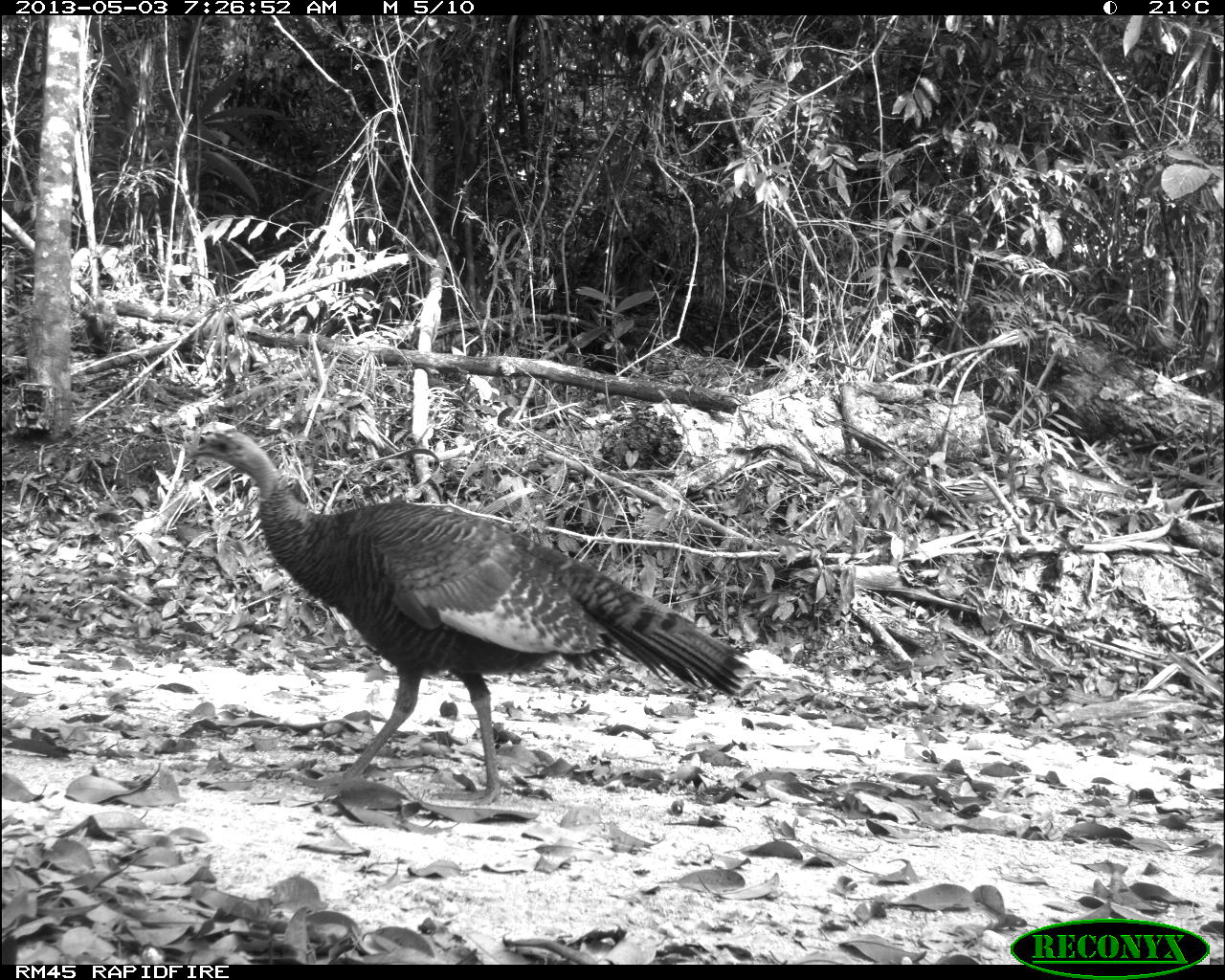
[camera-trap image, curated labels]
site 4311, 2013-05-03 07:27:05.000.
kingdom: Animalia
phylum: Chordata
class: Aves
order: Galliformes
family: Phasianidae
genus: Meleagris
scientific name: Meleagris ocellata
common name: ocellated turkey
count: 1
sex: female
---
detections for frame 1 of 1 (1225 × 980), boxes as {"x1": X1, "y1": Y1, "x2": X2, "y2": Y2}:
meleagris ocellata: {"x1": 183, "y1": 422, "x2": 751, "y2": 805}